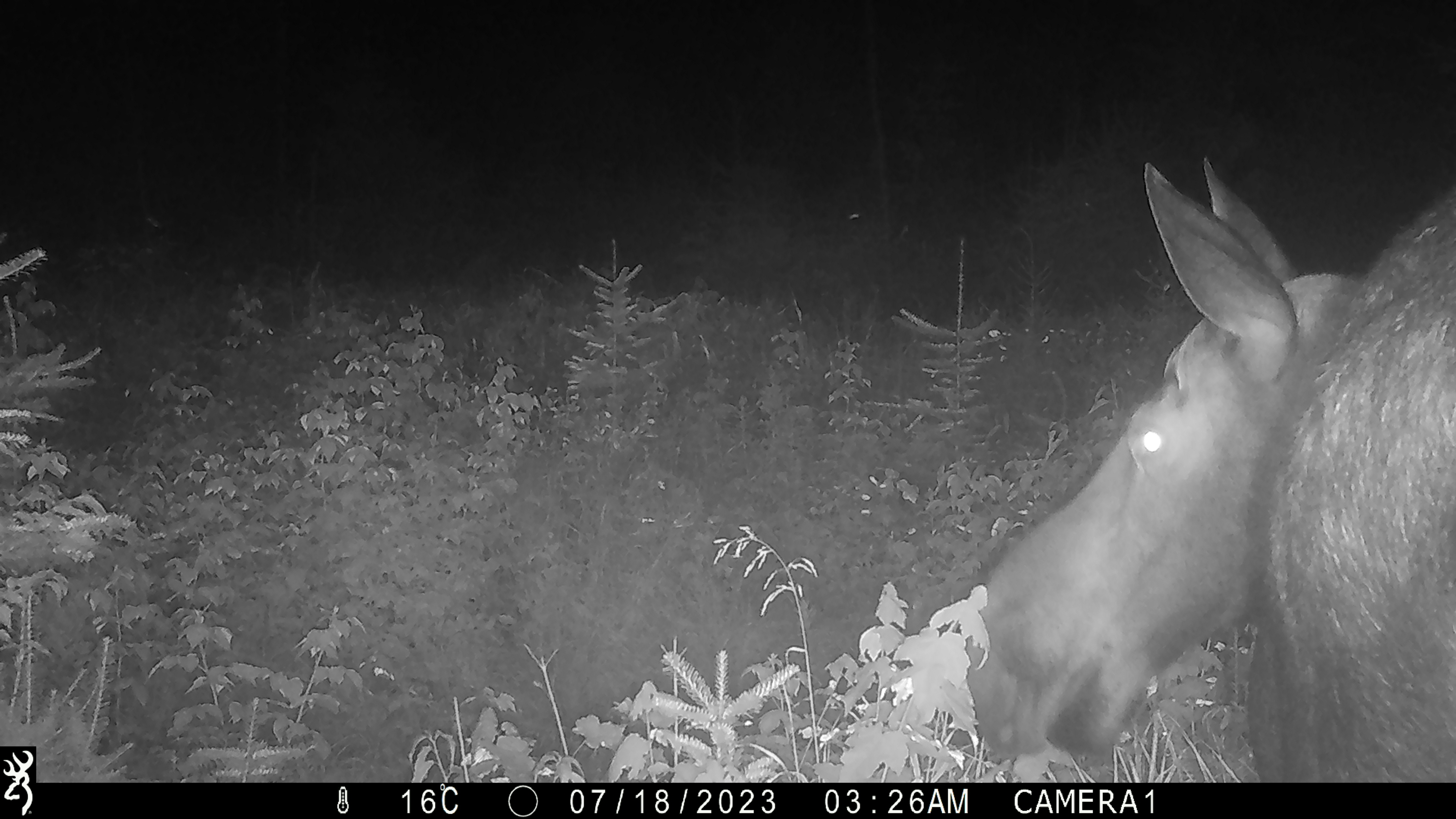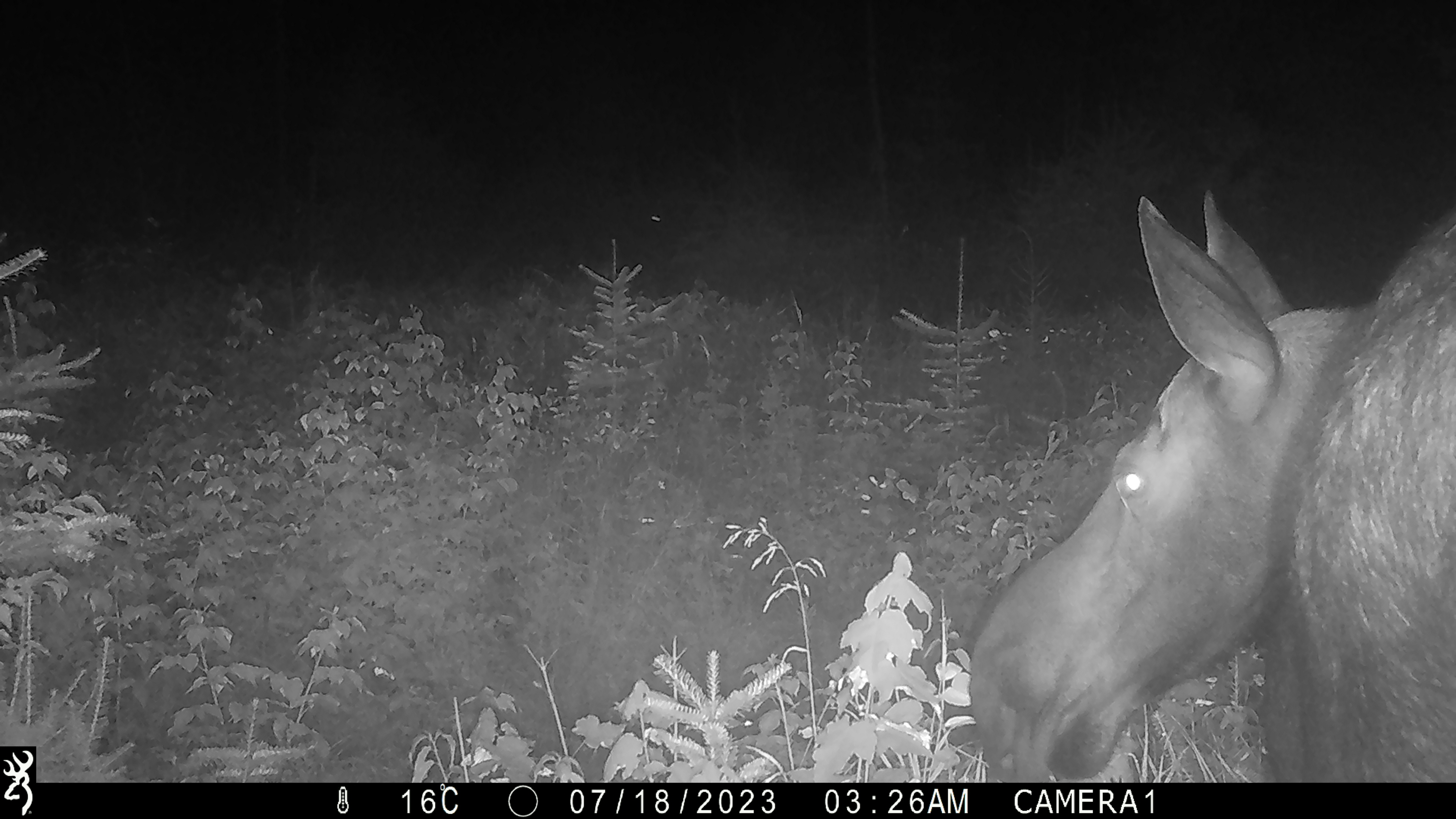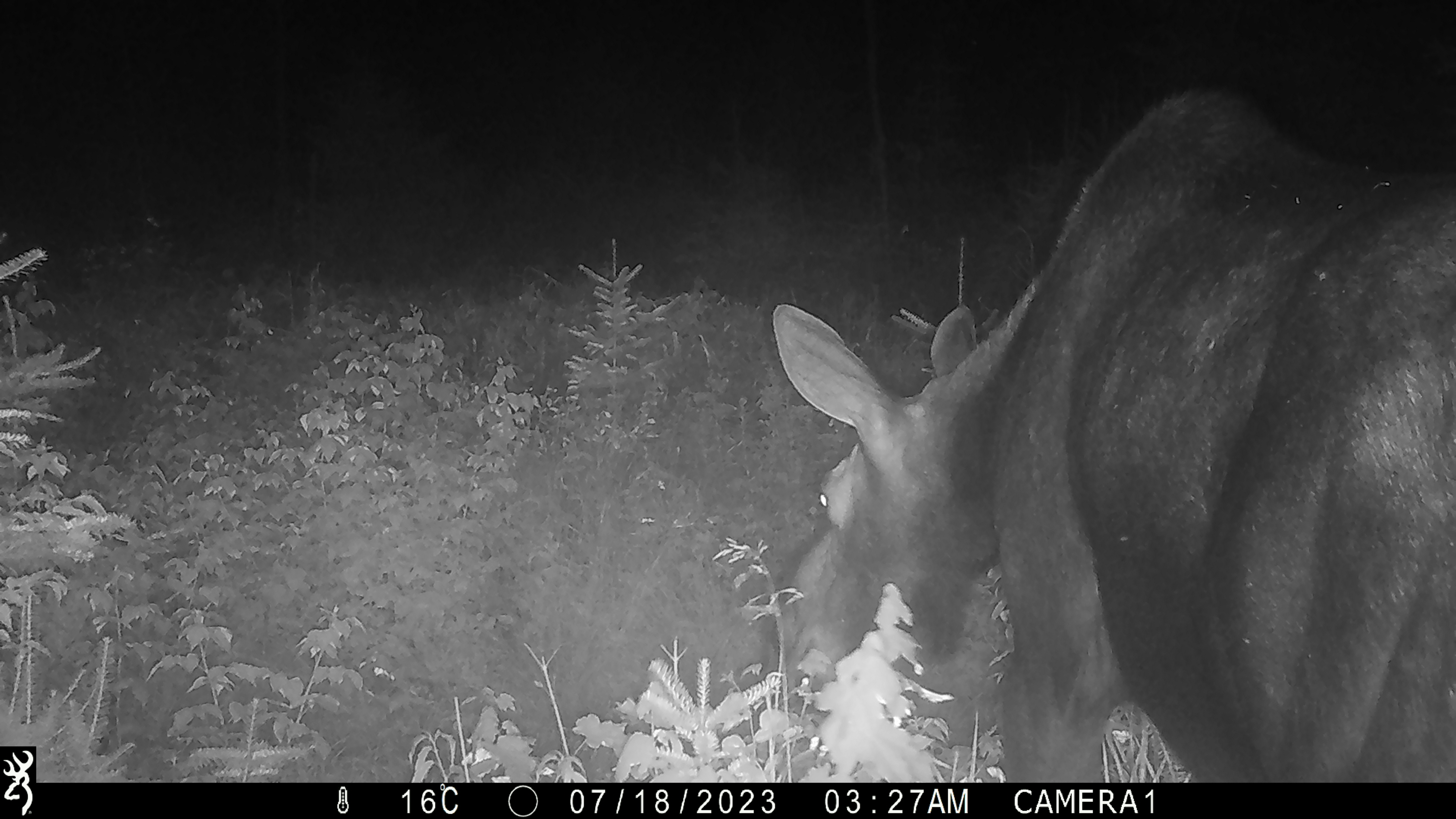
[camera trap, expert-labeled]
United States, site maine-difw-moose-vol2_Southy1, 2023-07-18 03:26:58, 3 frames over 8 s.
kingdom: Animalia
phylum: Chordata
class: Mammalia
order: Artiodactyla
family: Cervidae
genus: Alces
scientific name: Alces alces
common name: moose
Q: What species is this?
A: Moose (Alces alces).